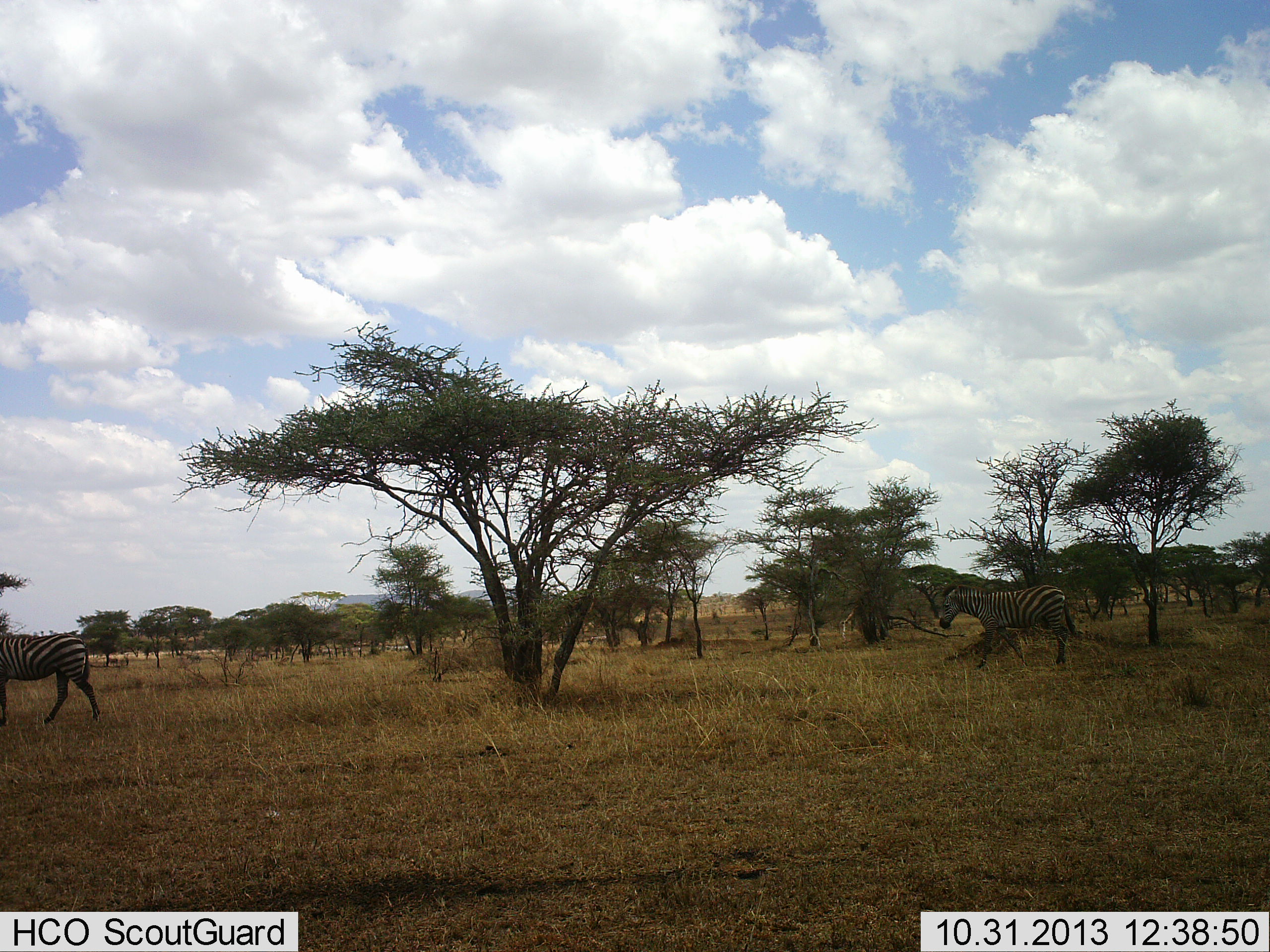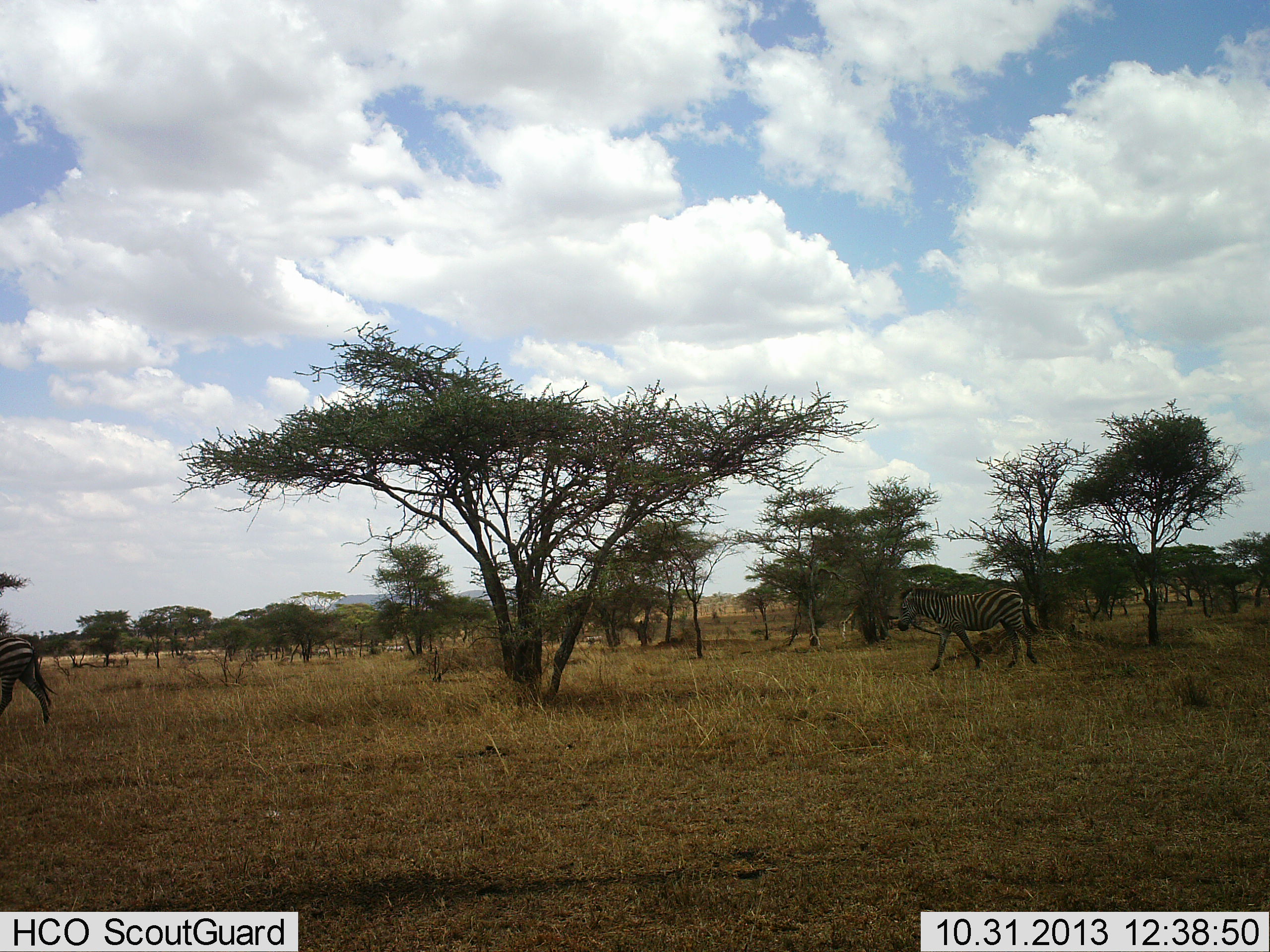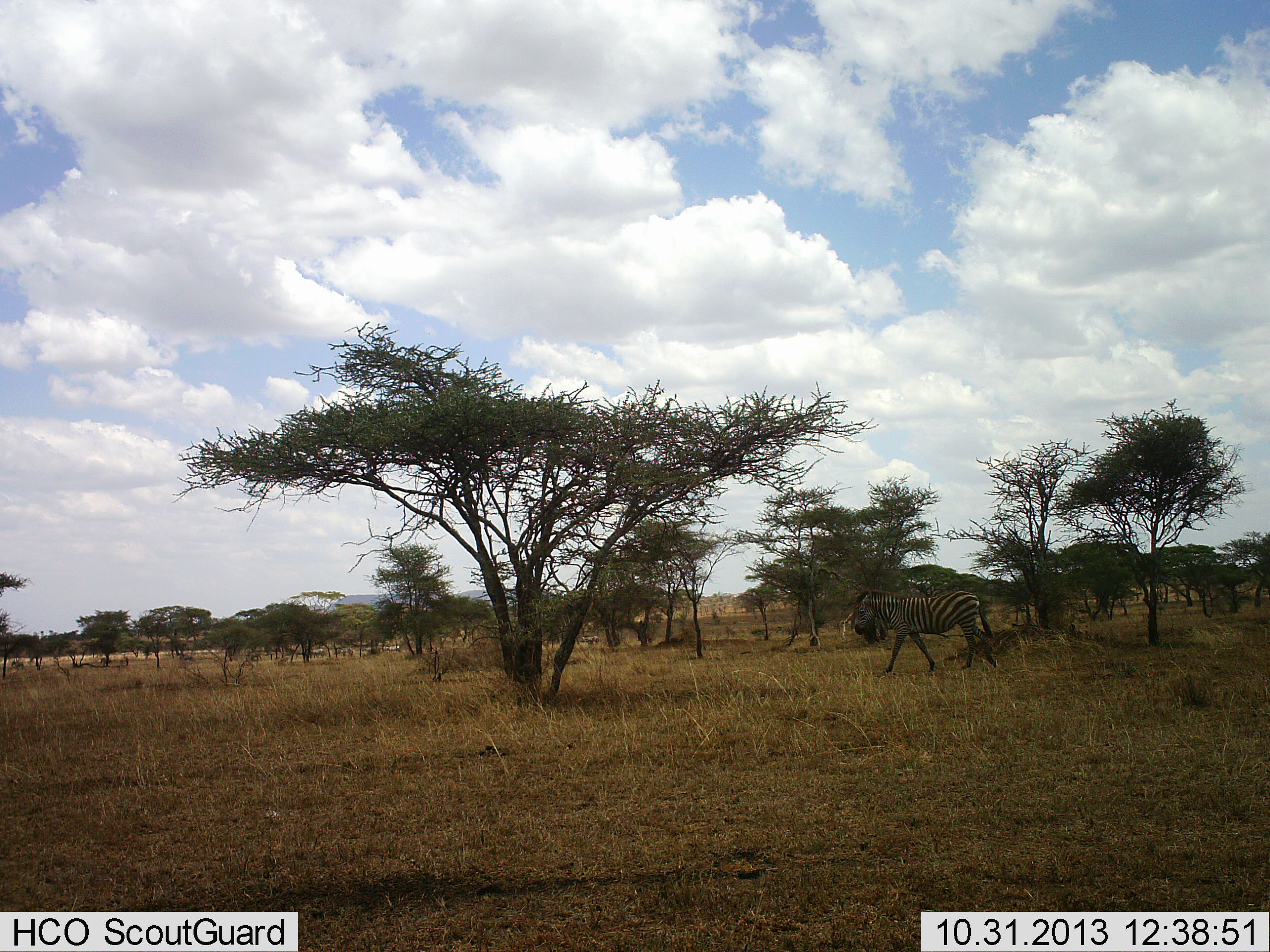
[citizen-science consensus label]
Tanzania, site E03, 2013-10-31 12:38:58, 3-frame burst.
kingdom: Animalia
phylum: Chordata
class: Mammalia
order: Perissodactyla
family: Equidae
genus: Equus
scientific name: Equus quagga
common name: plains zebra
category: zebra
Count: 2.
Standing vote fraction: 20%.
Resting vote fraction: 0%.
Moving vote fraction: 90%.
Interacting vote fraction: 0%.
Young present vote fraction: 0%.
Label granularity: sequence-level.